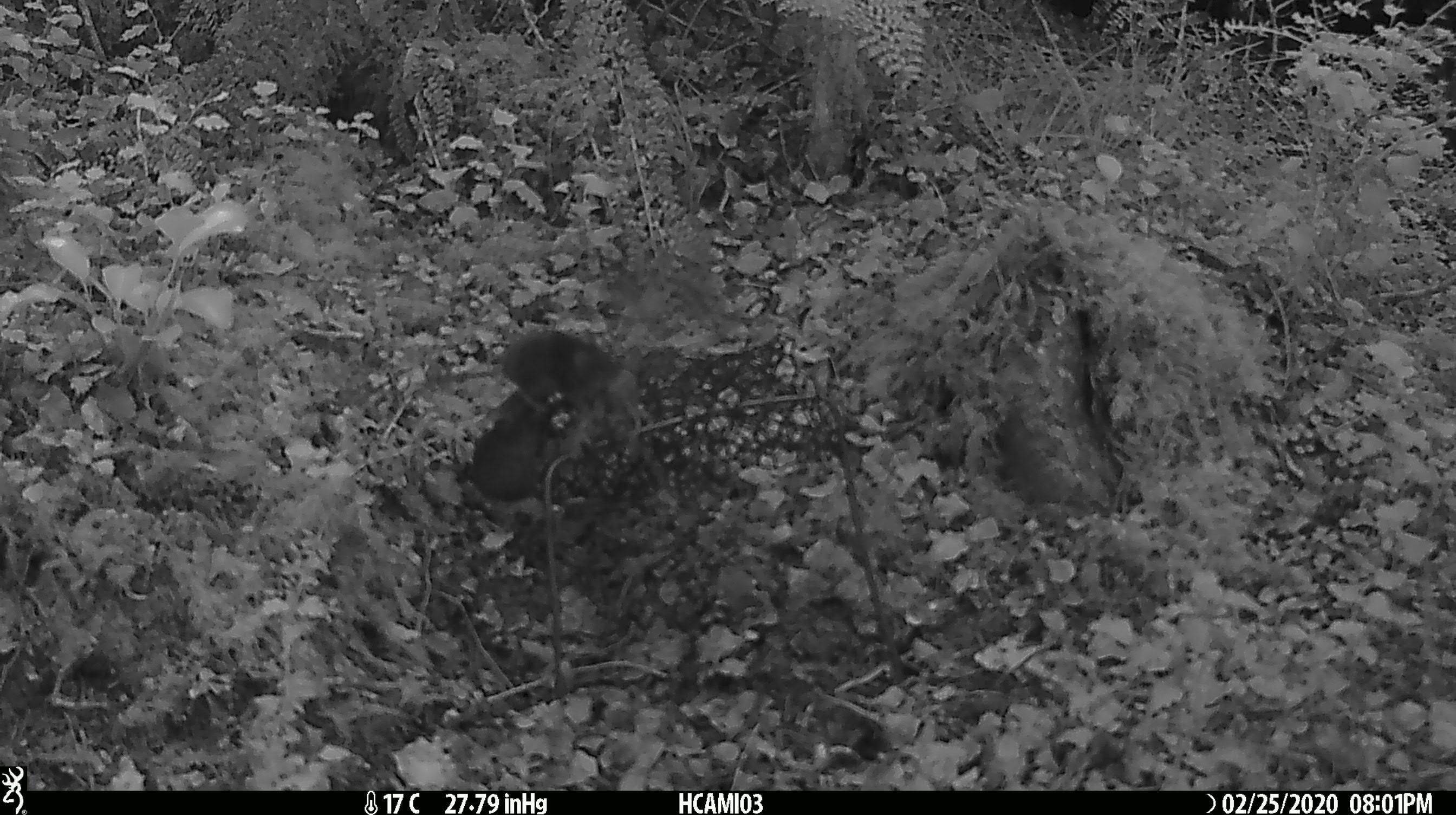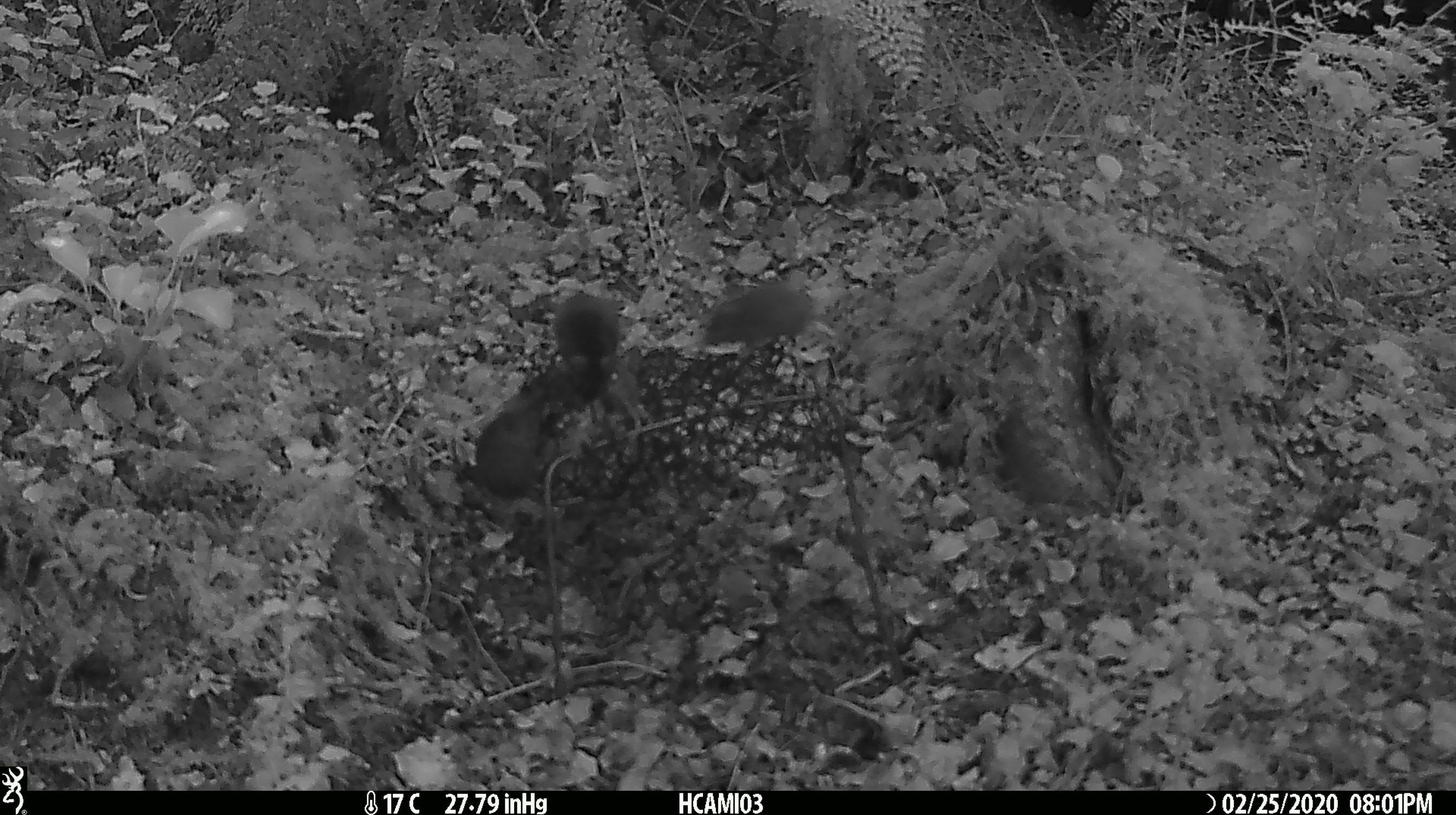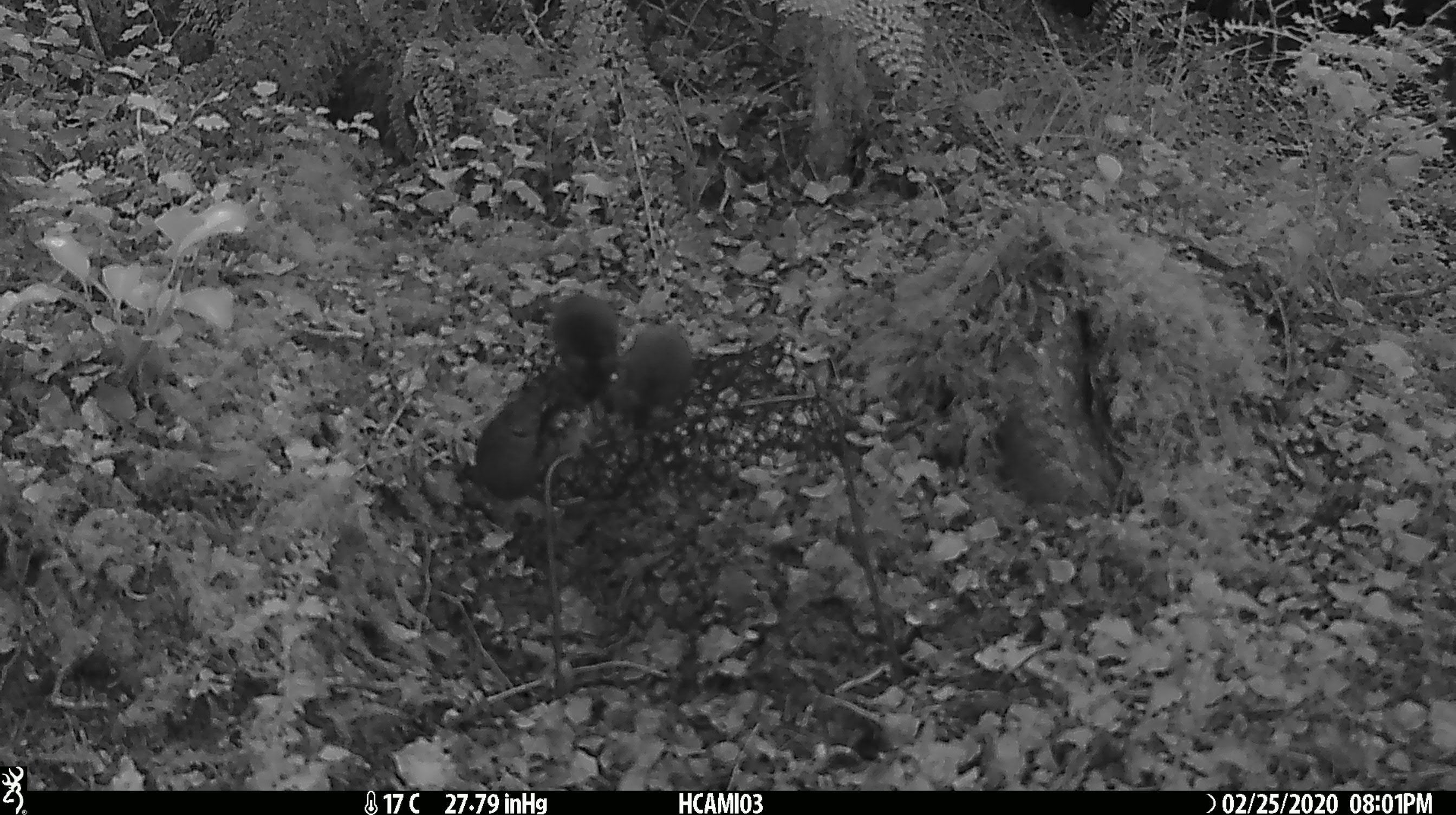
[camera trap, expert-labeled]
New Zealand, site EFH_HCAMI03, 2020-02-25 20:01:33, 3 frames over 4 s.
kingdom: Animalia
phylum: Chordata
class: Mammalia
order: Rodentia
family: Muridae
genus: Mus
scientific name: Mus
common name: mouse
Mouse (Mus).